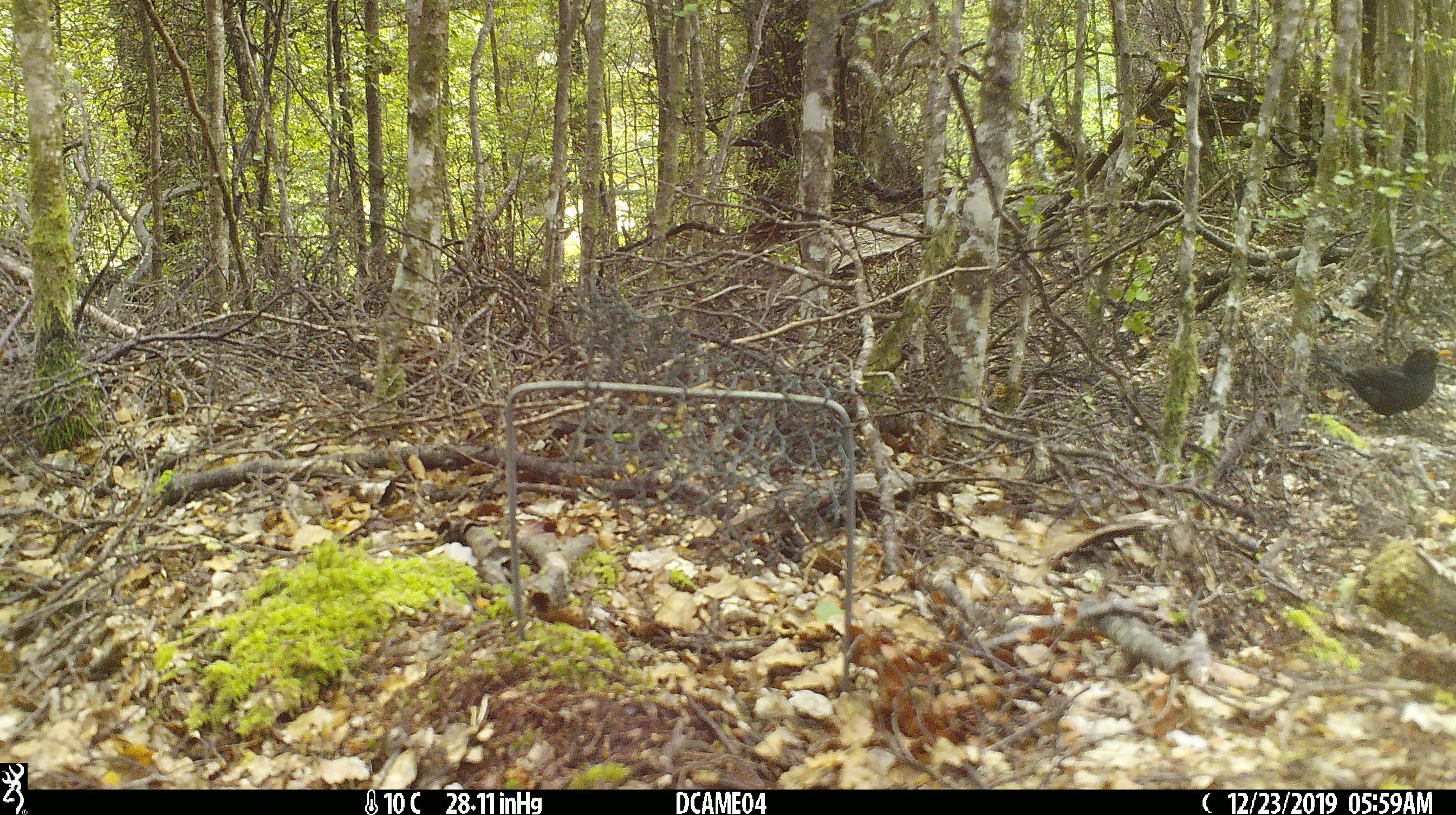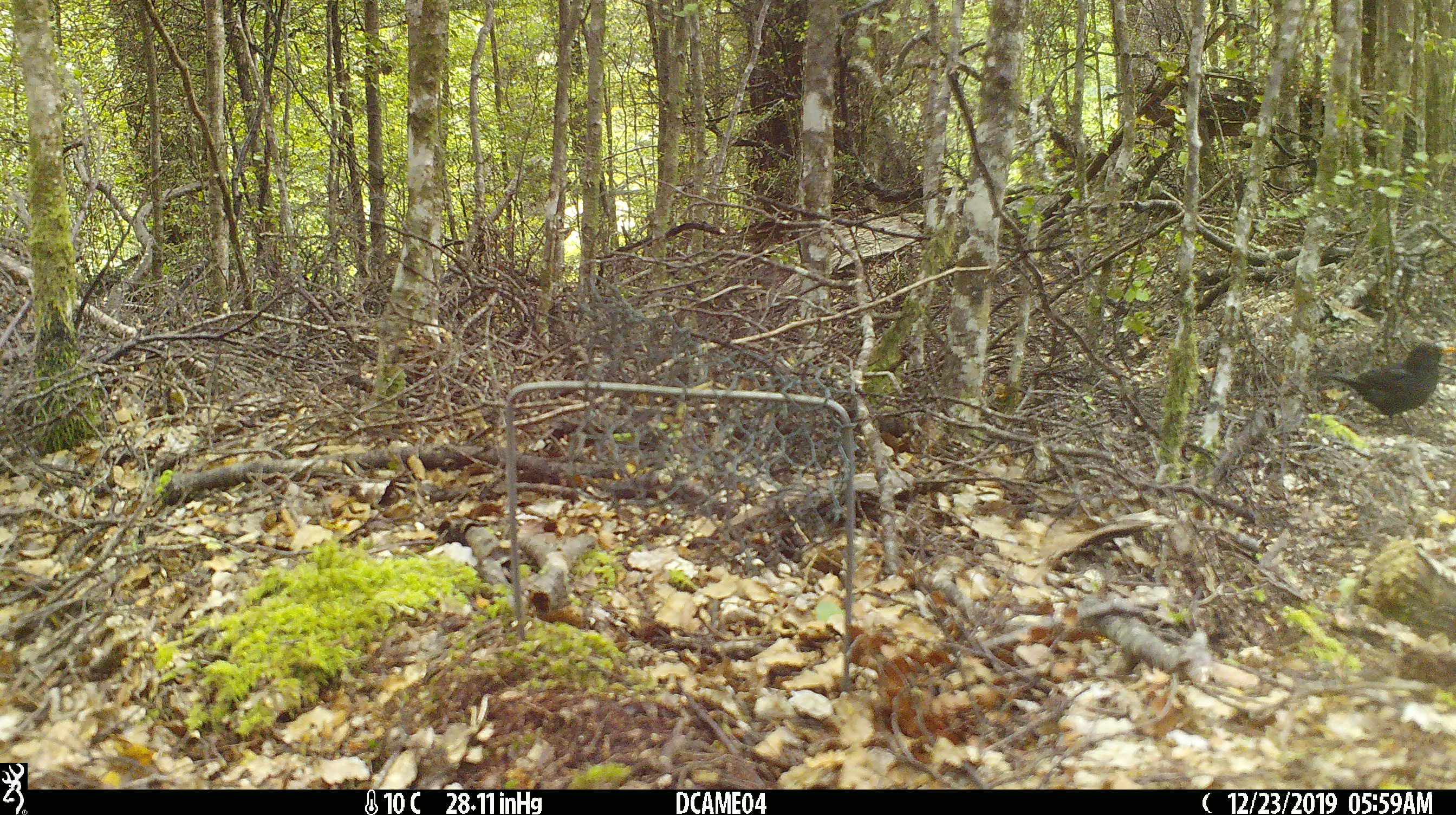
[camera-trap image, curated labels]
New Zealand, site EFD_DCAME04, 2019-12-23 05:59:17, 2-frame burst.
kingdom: Animalia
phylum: Chordata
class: Aves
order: Passeriformes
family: Turdidae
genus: Turdus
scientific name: Turdus merula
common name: eurasian blackbird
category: blackbird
Blackbird (eurasian blackbird) (Turdus merula).